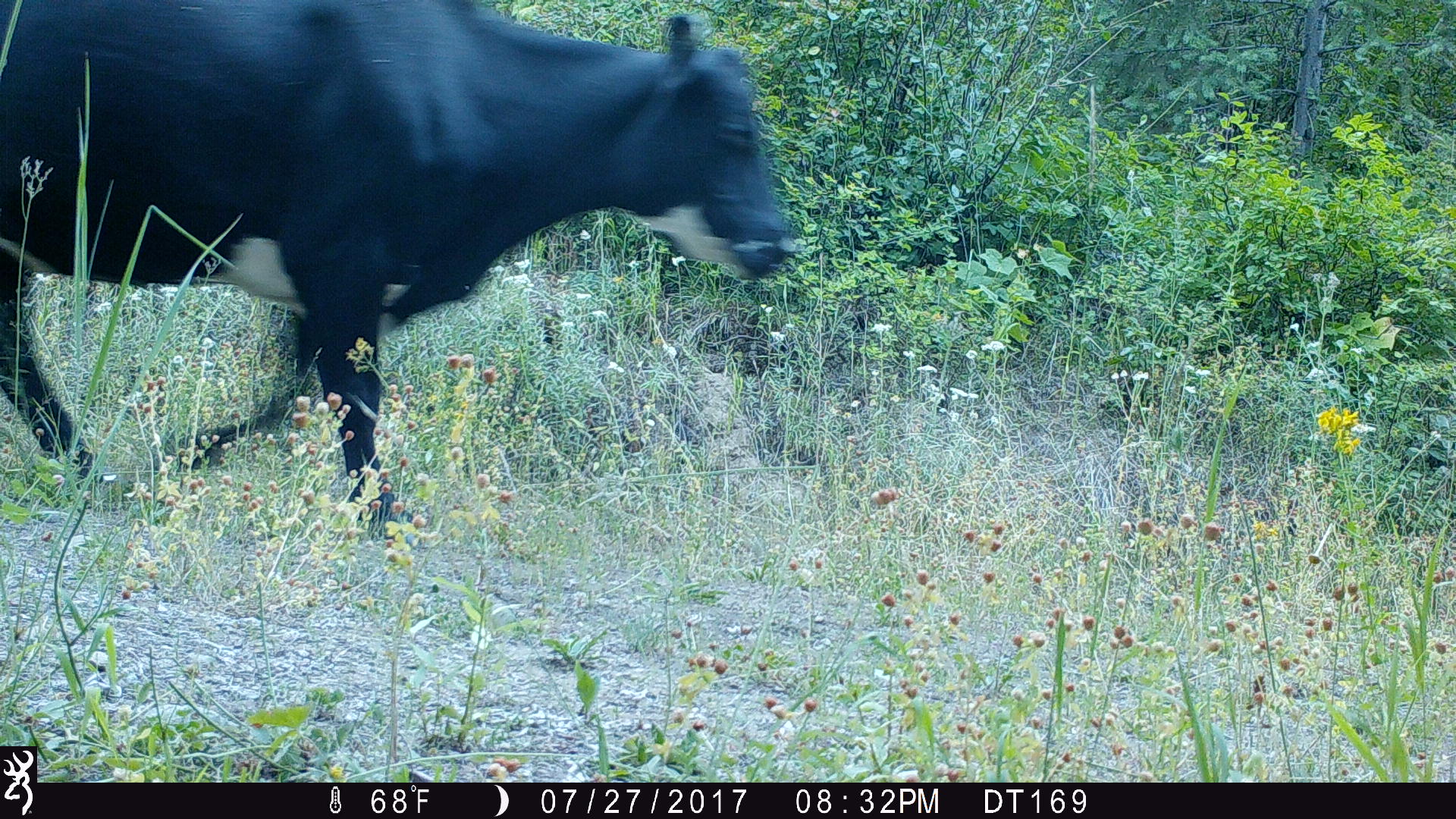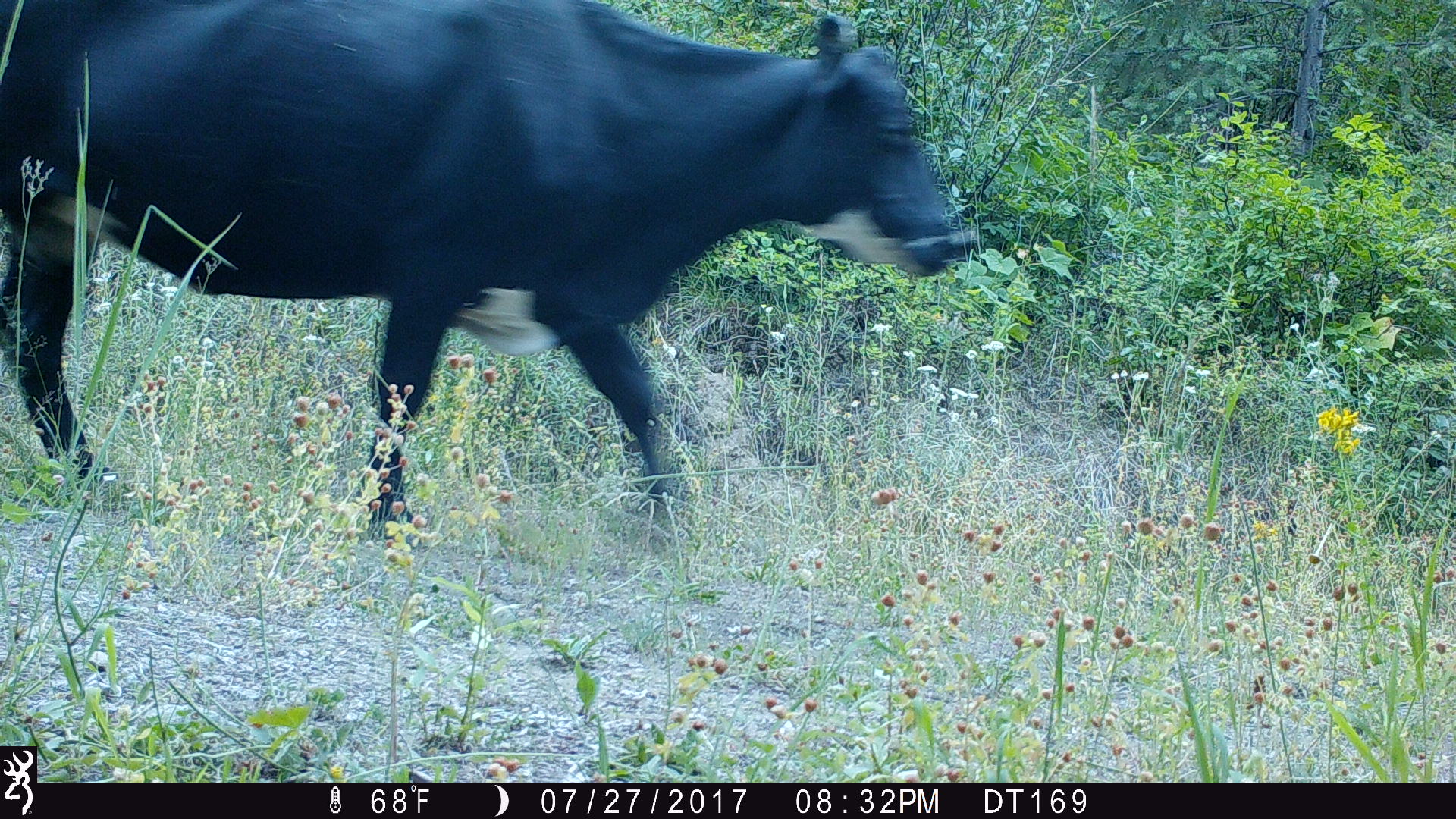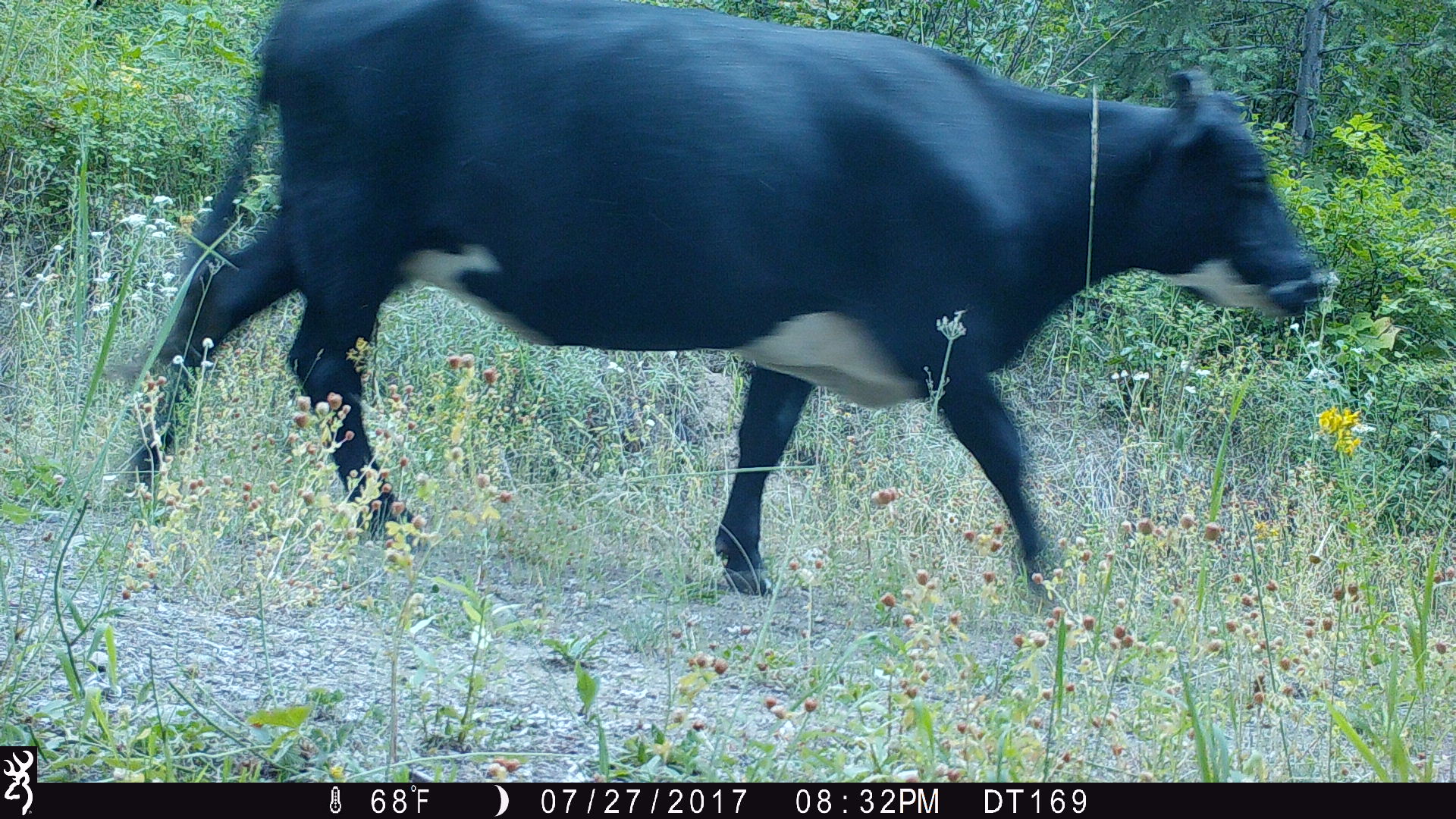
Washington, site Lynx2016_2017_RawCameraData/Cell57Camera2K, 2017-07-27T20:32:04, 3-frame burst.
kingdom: Animalia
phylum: Chordata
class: Mammalia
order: Artiodactyla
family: Bovidae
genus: Bos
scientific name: Bos taurus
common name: domestic cattle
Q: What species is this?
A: Domestic cattle (Bos taurus).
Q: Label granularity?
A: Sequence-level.